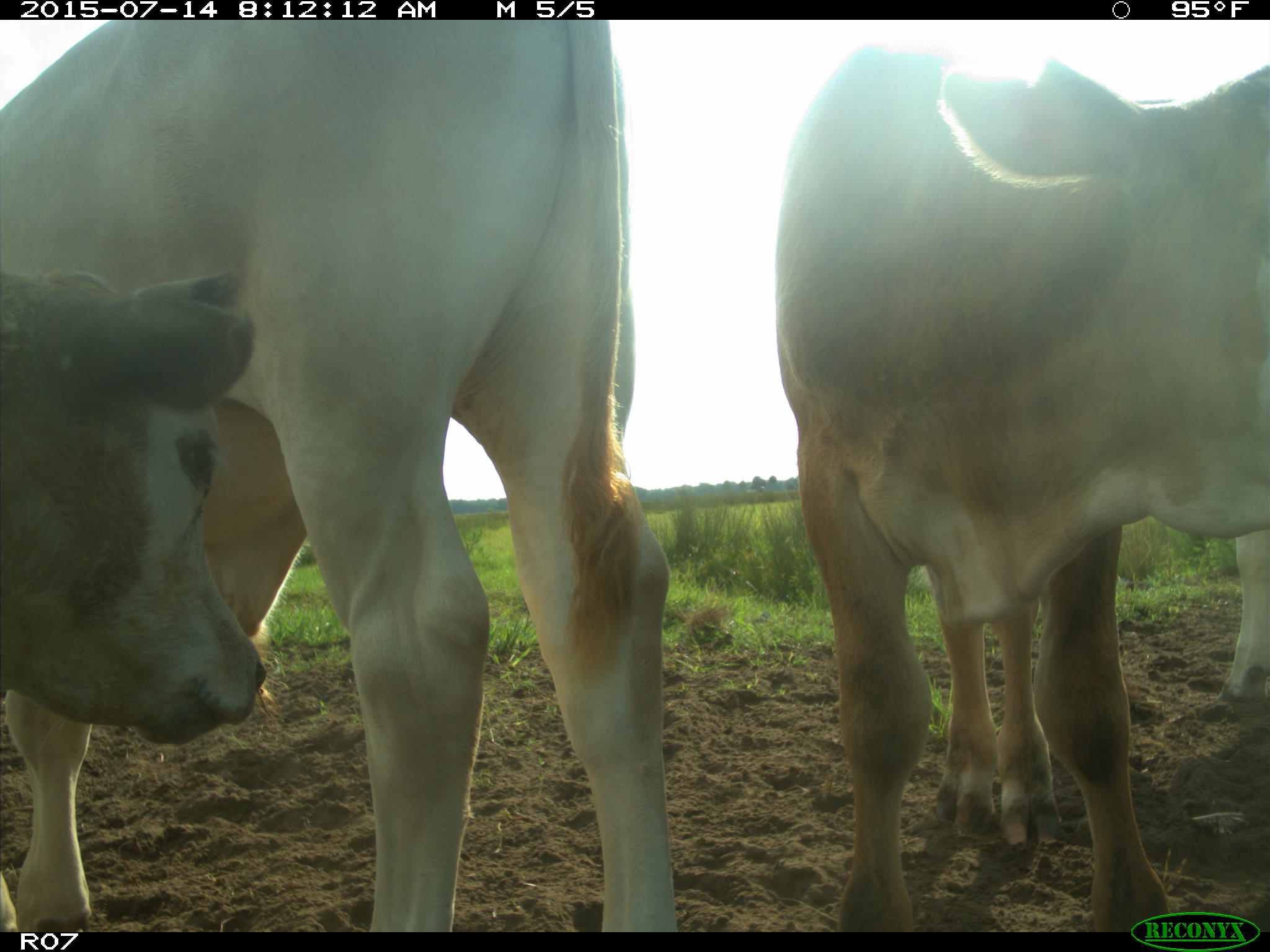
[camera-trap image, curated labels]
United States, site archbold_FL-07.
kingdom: Animalia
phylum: Chordata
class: Mammalia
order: Artiodactyla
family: Bovidae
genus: Bos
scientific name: Bos taurus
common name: domestic cow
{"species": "Bos taurus (domestic cow)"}